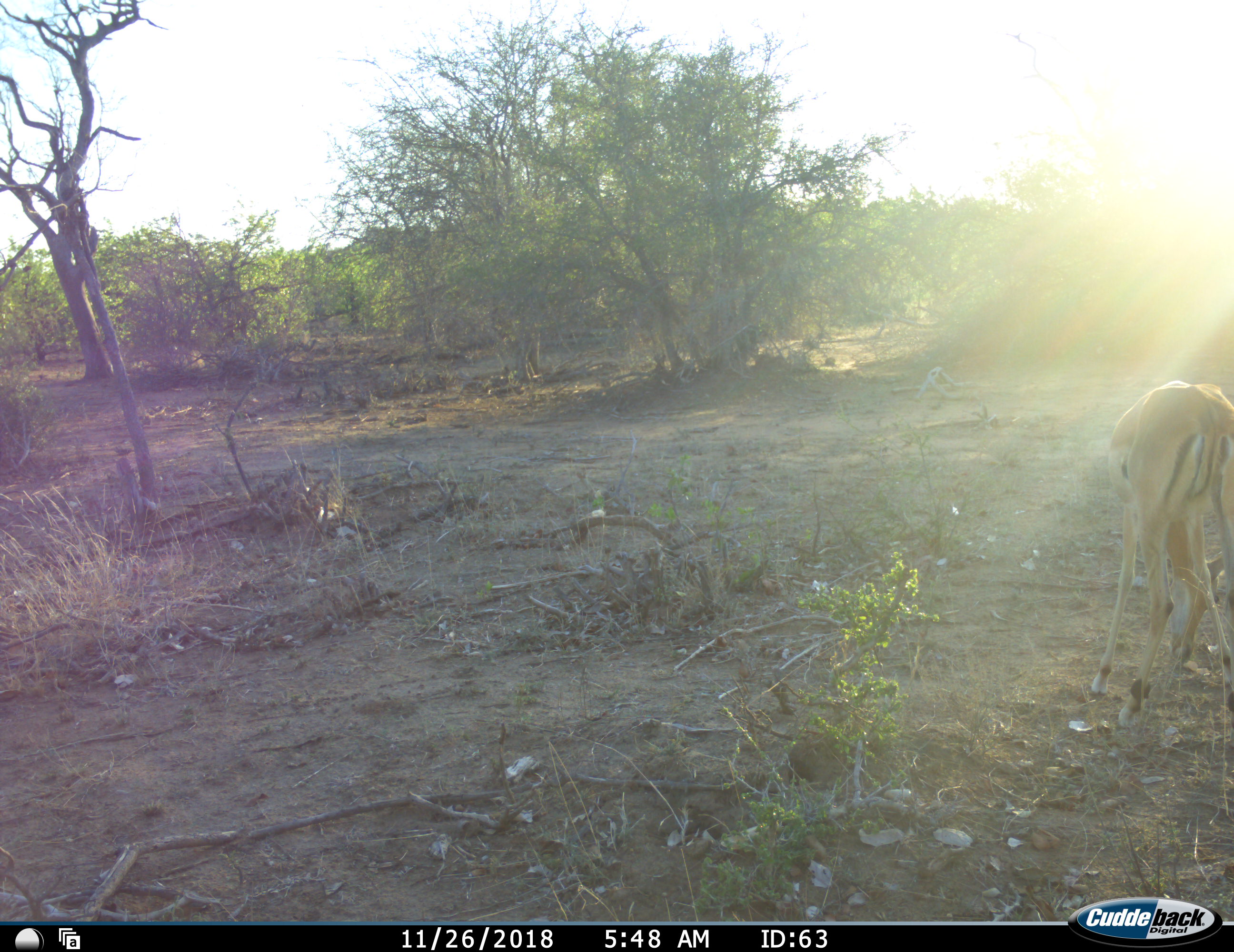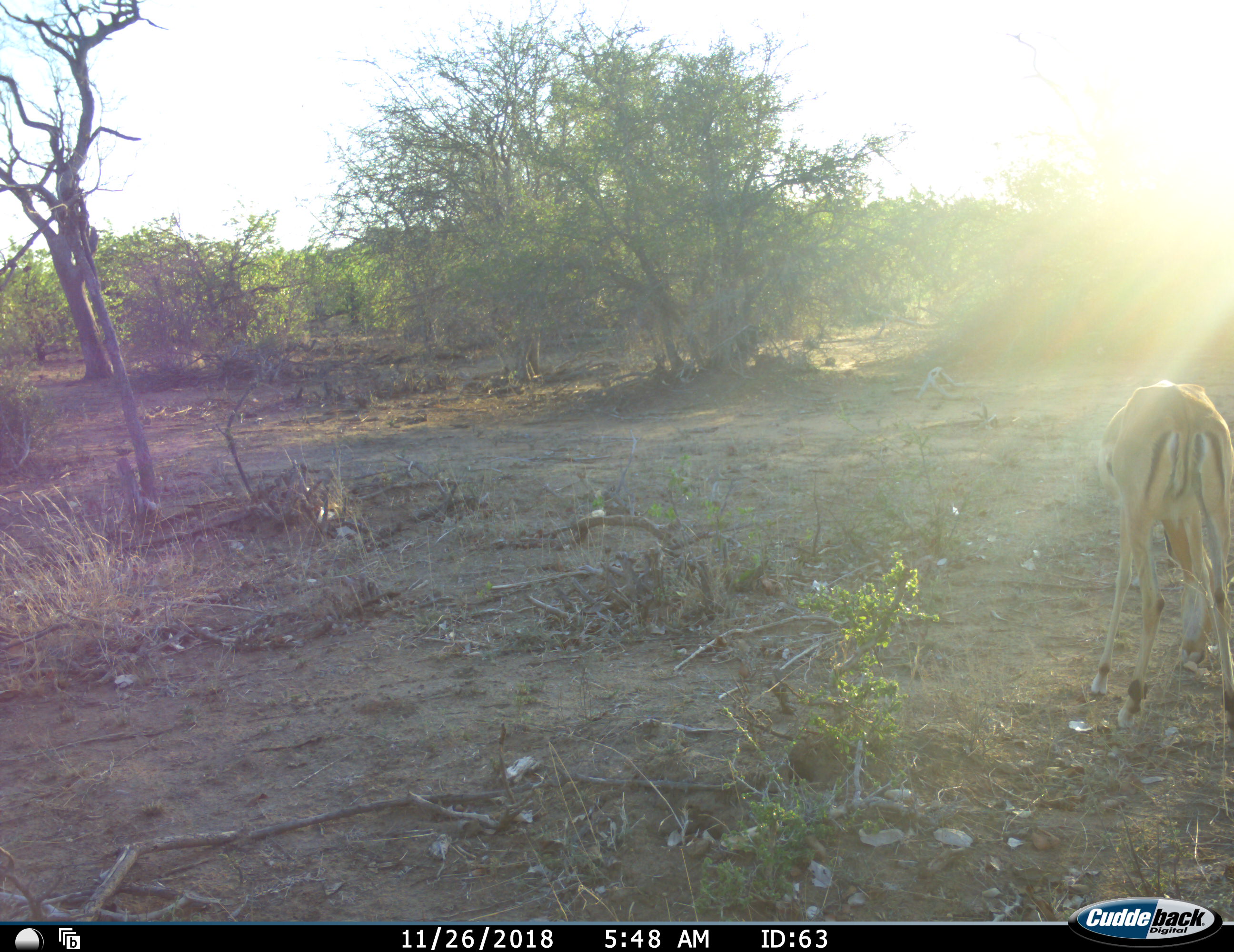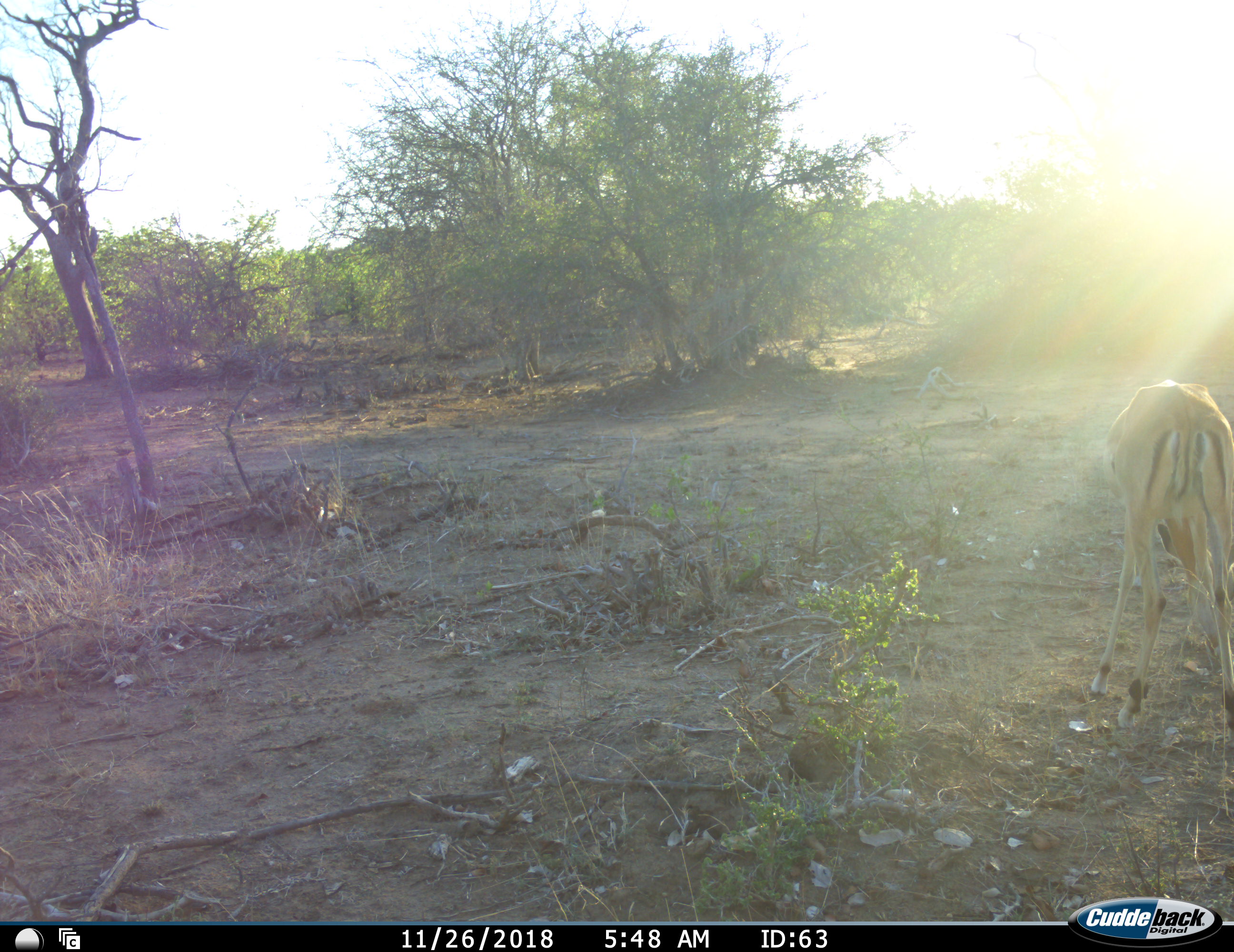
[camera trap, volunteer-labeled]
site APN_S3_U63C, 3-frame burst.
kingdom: Animalia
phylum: Chordata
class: Mammalia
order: Artiodactyla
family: Bovidae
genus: Aepyceros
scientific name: Aepyceros melampus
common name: impala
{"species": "impala (Aepyceros melampus)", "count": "1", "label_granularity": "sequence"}